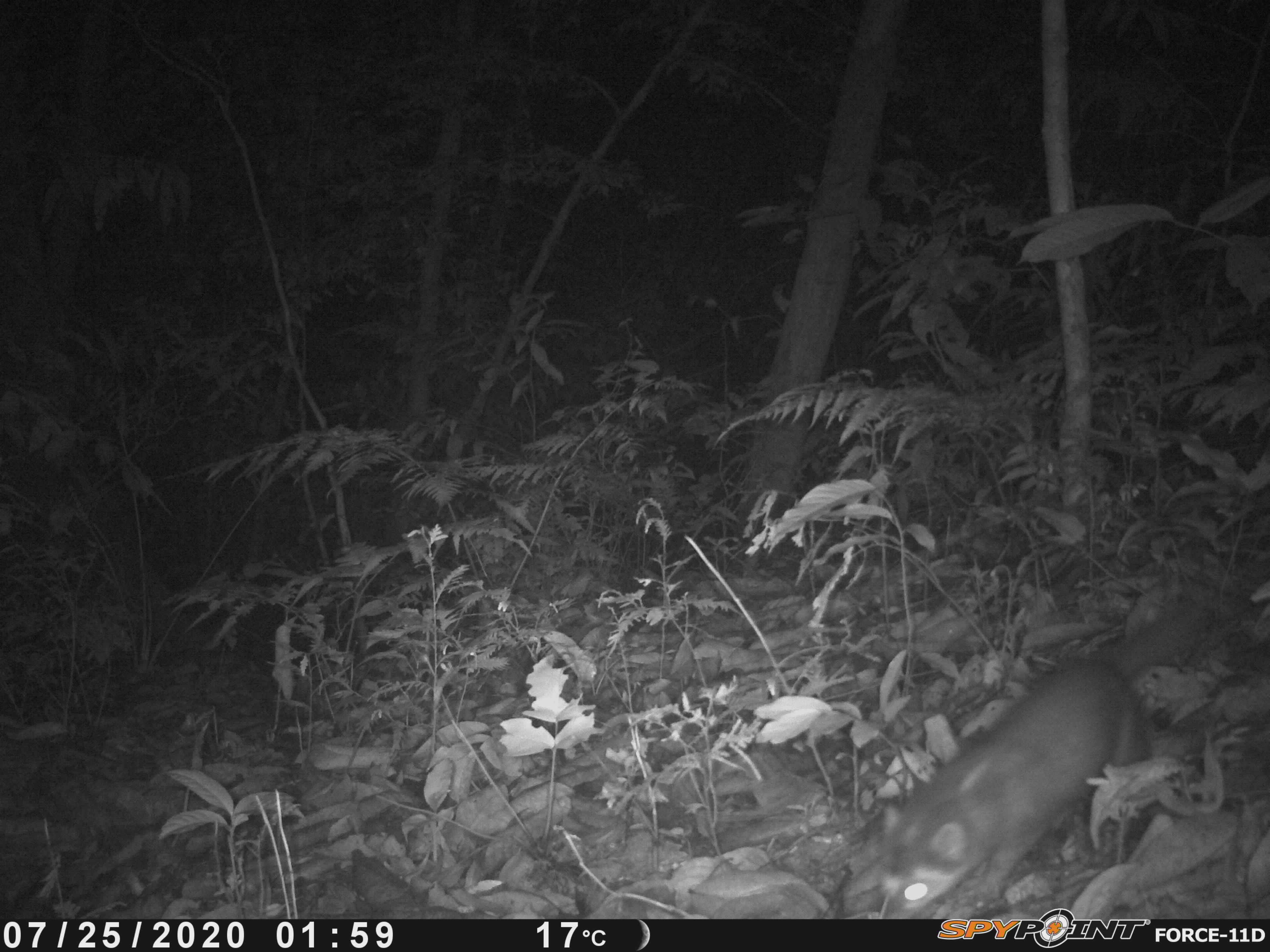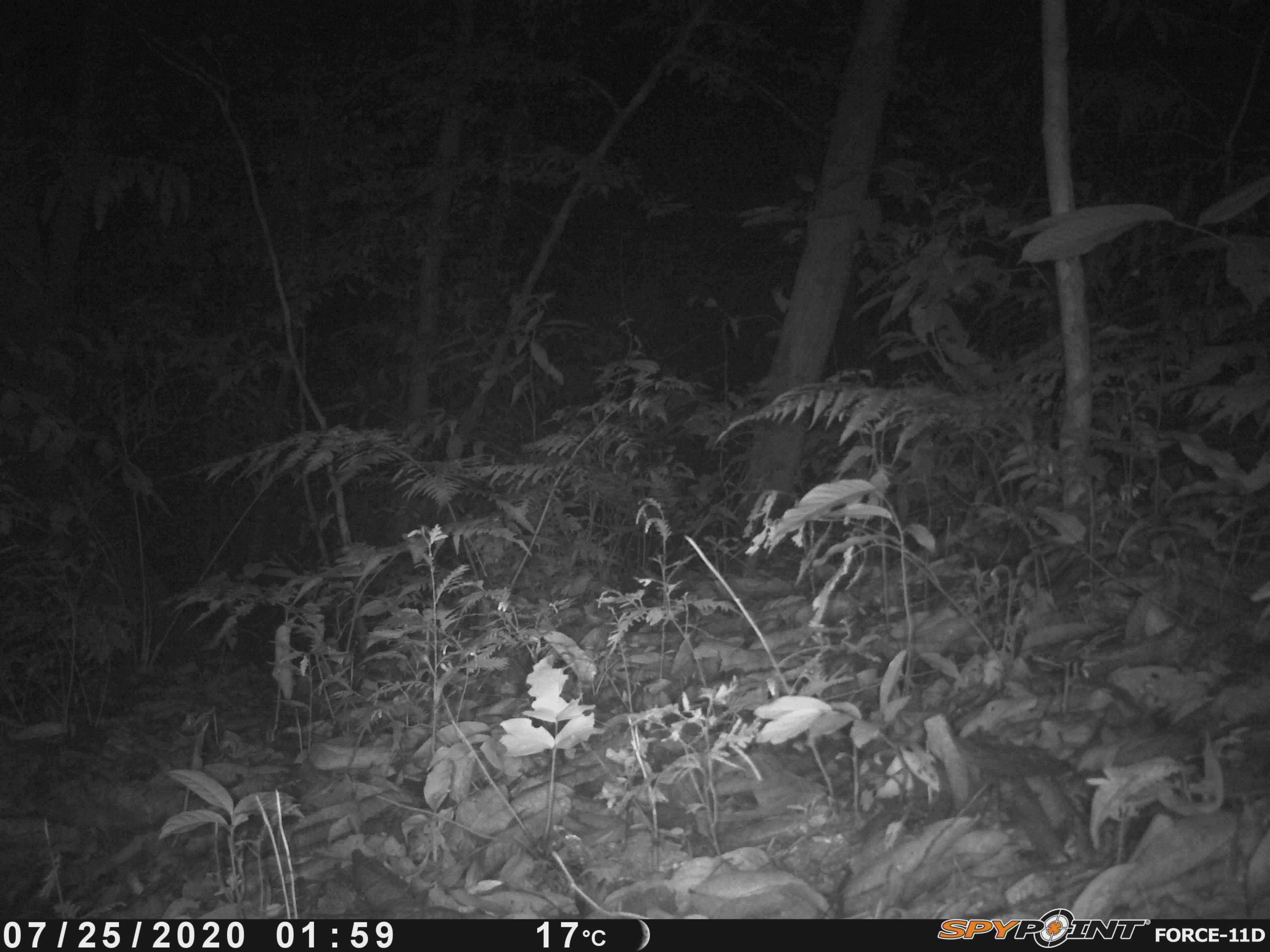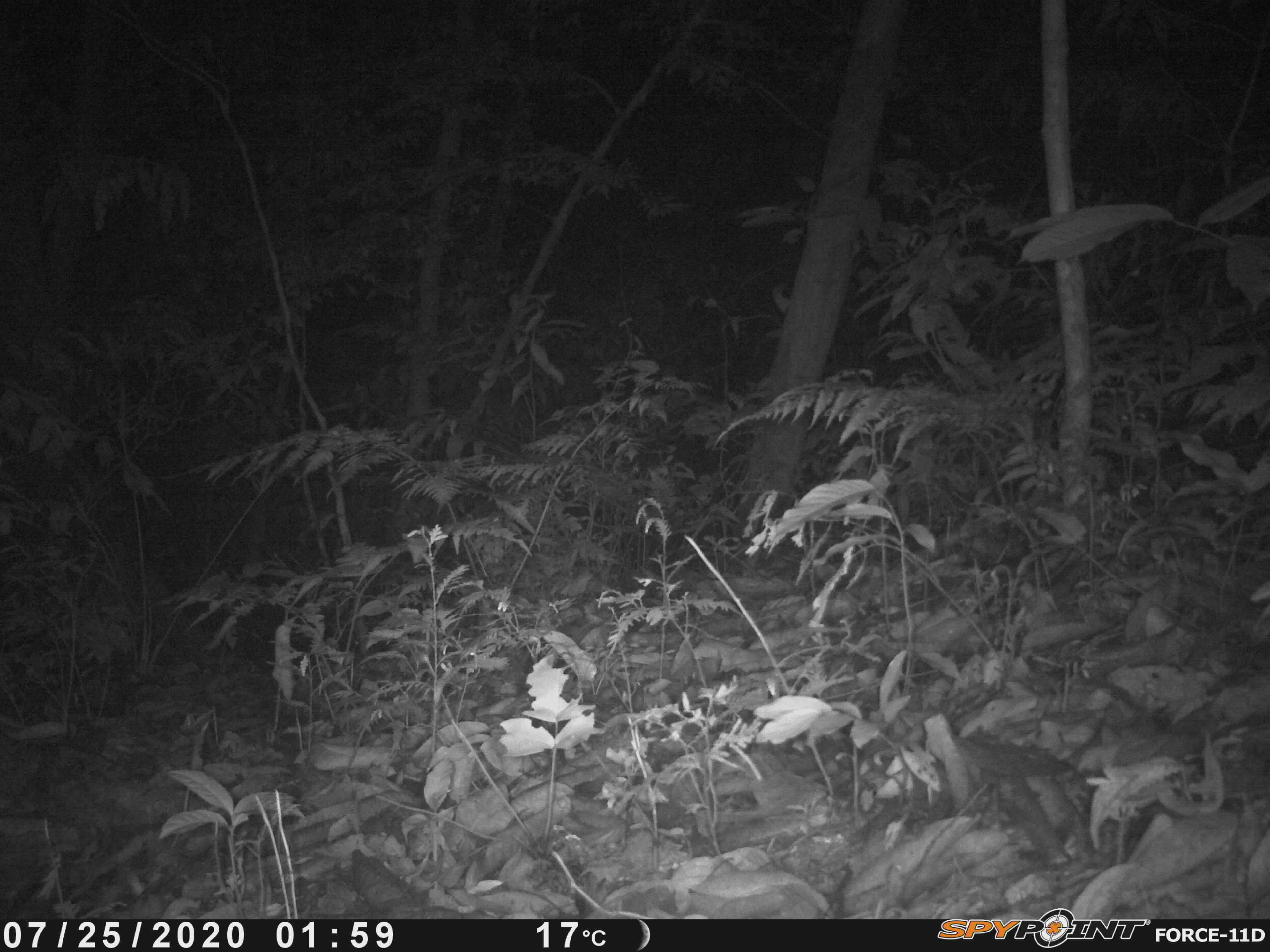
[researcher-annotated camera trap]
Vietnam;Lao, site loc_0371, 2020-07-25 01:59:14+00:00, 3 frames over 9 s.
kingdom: Animalia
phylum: Chordata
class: Mammalia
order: Carnivora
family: Mustelidae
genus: Melogale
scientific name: Melogale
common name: ferret badger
Ferret badger (Melogale). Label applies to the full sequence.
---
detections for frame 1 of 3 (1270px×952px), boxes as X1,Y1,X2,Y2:
ferret badger: 861,597,1204,919